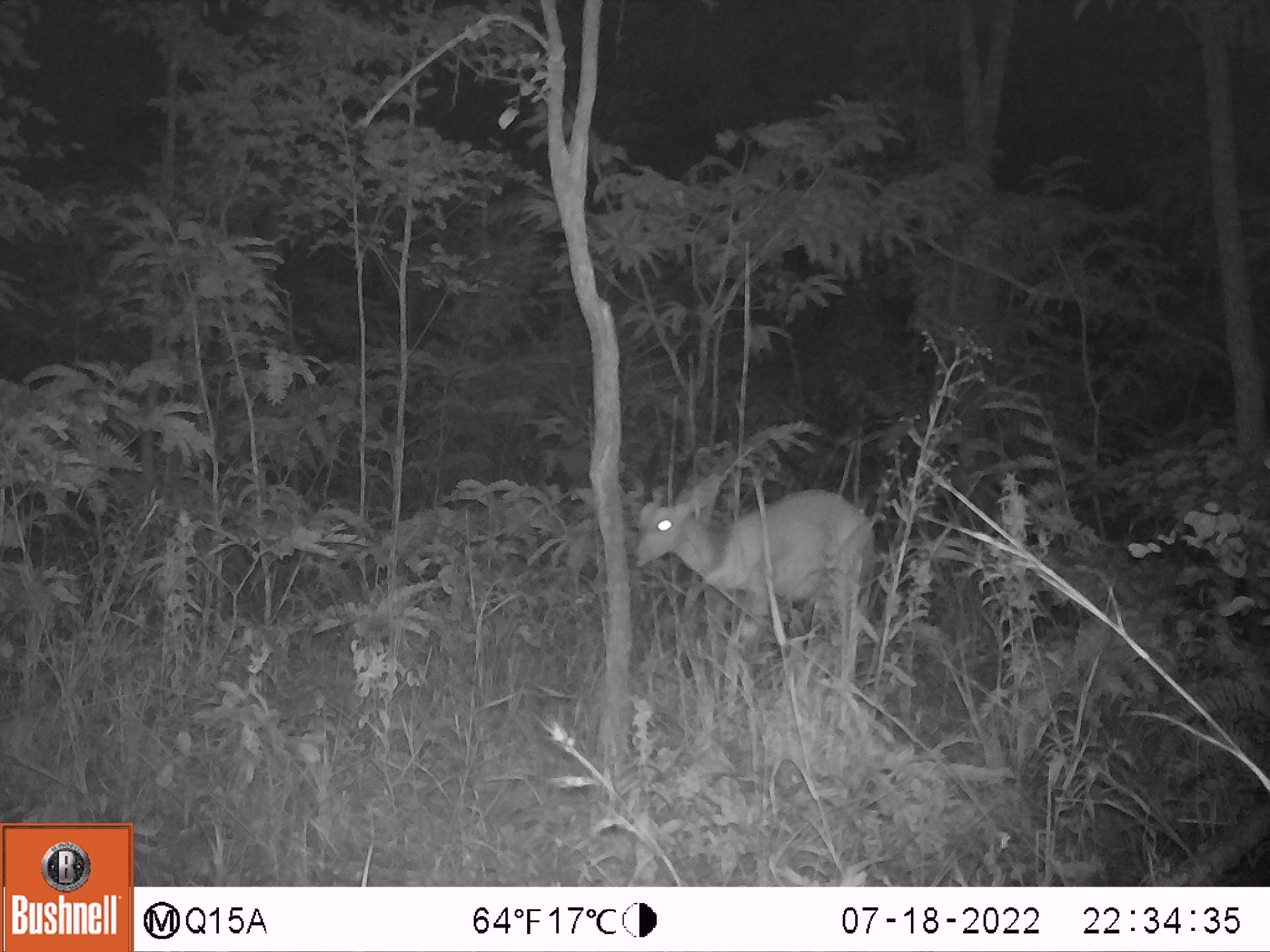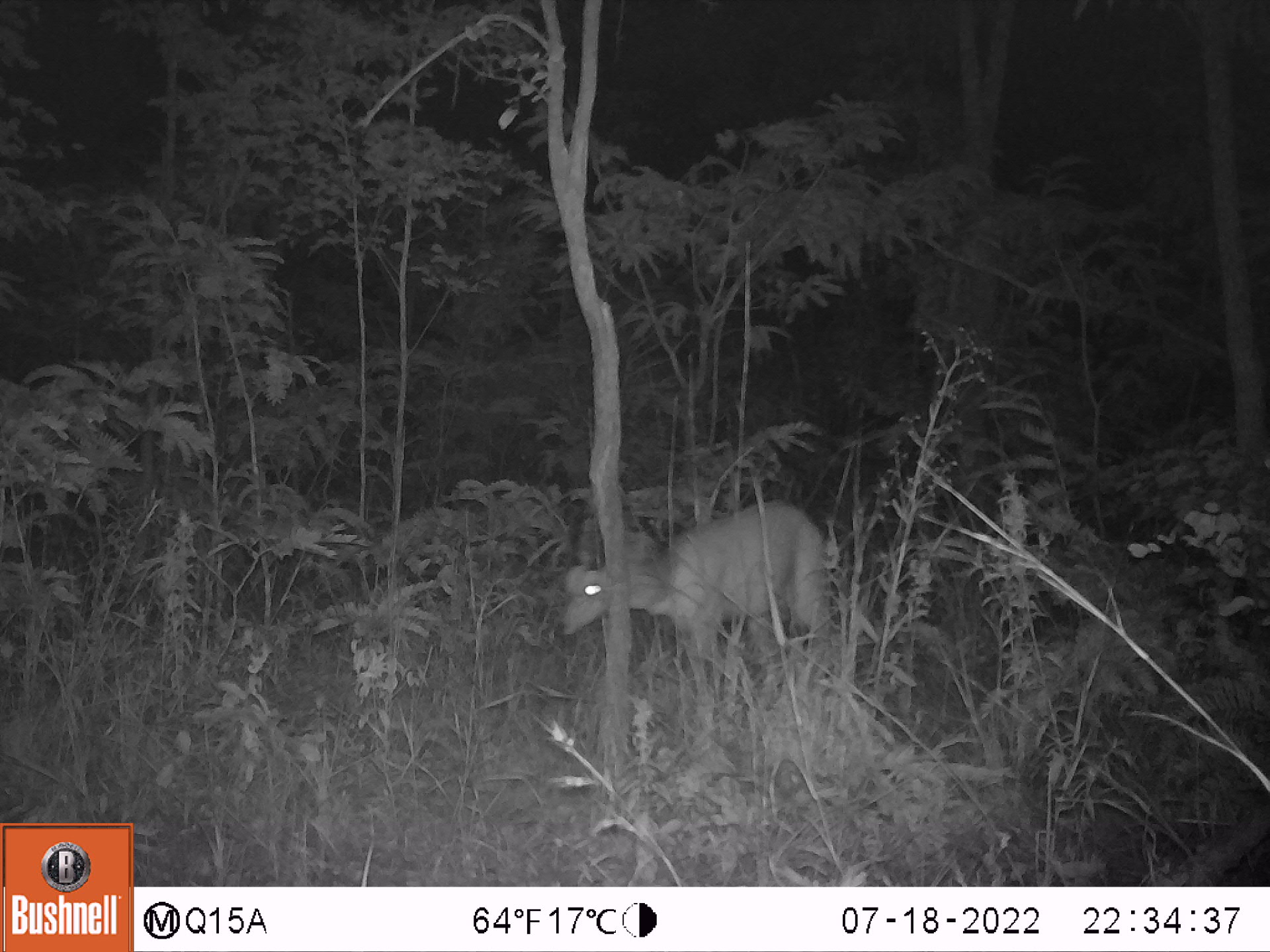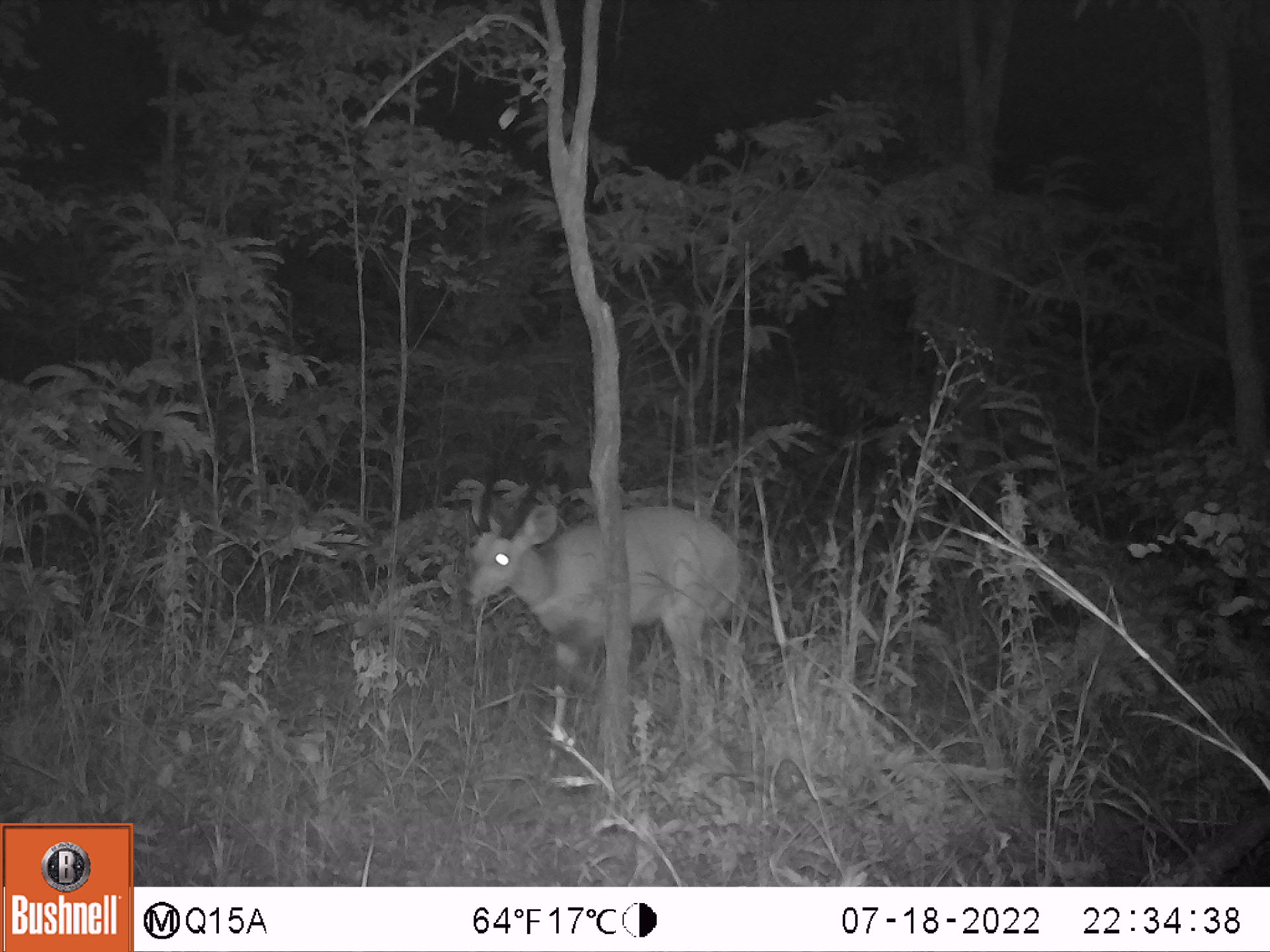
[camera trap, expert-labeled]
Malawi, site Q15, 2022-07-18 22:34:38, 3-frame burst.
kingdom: Animalia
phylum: Chordata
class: Mammalia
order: Artiodactyla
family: Bovidae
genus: Tragelaphus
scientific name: Tragelaphus sylvaticus sylvaticus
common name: cape bushbuck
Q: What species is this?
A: Cape bushbuck (Tragelaphus sylvaticus sylvaticus).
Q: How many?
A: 1.